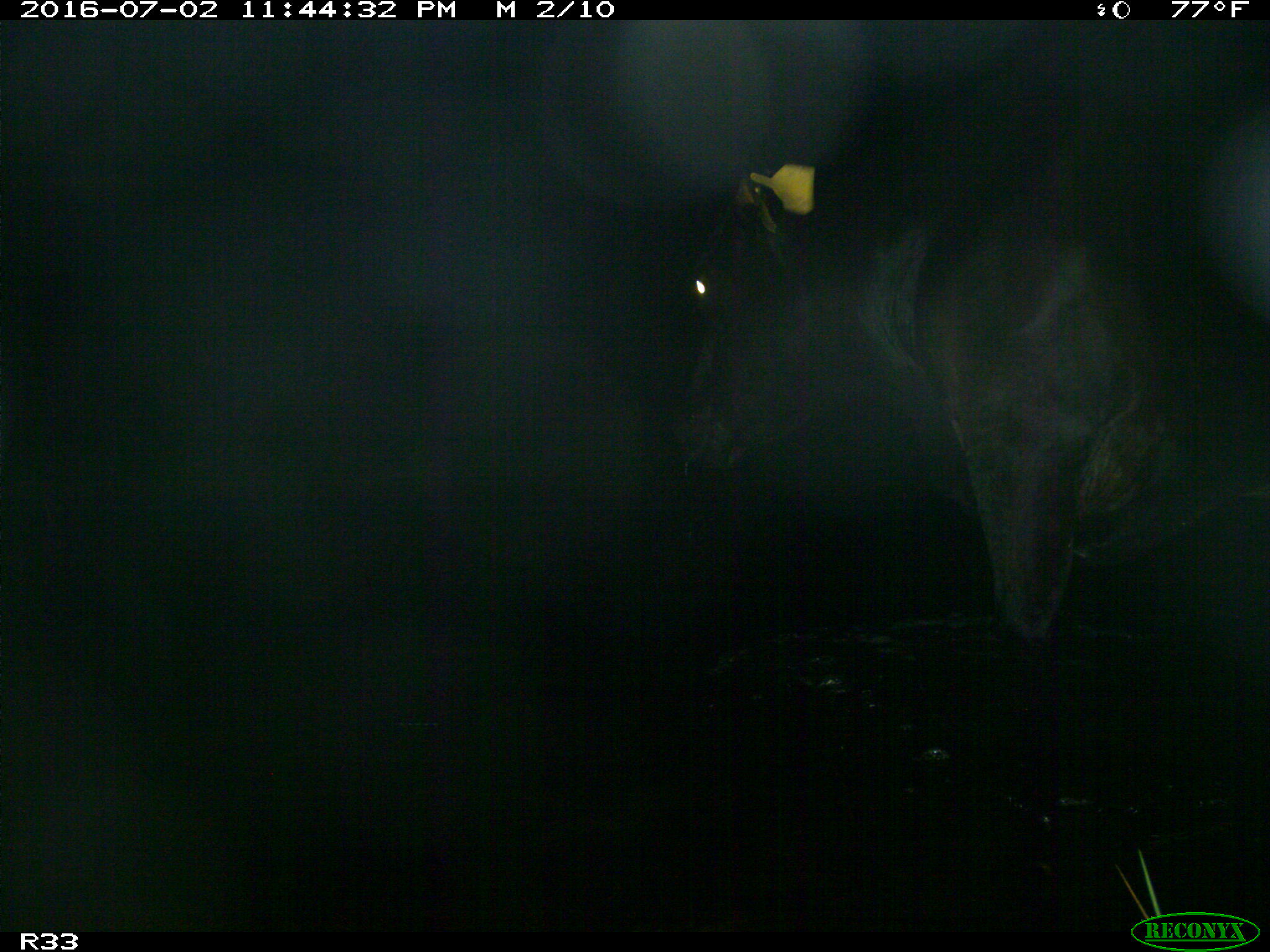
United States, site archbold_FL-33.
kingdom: Animalia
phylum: Chordata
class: Mammalia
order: Artiodactyla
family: Bovidae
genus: Bos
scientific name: Bos taurus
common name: domestic cow